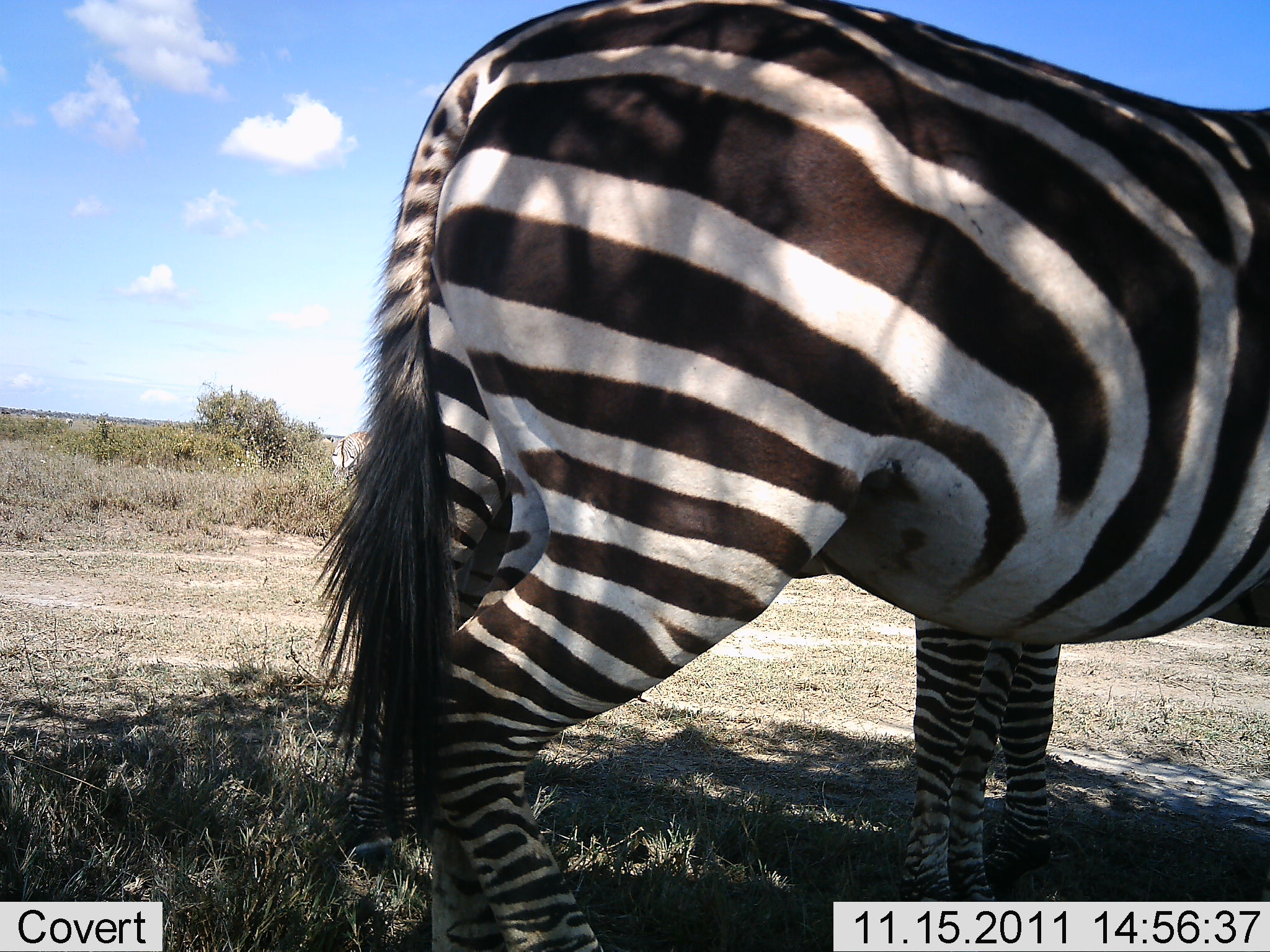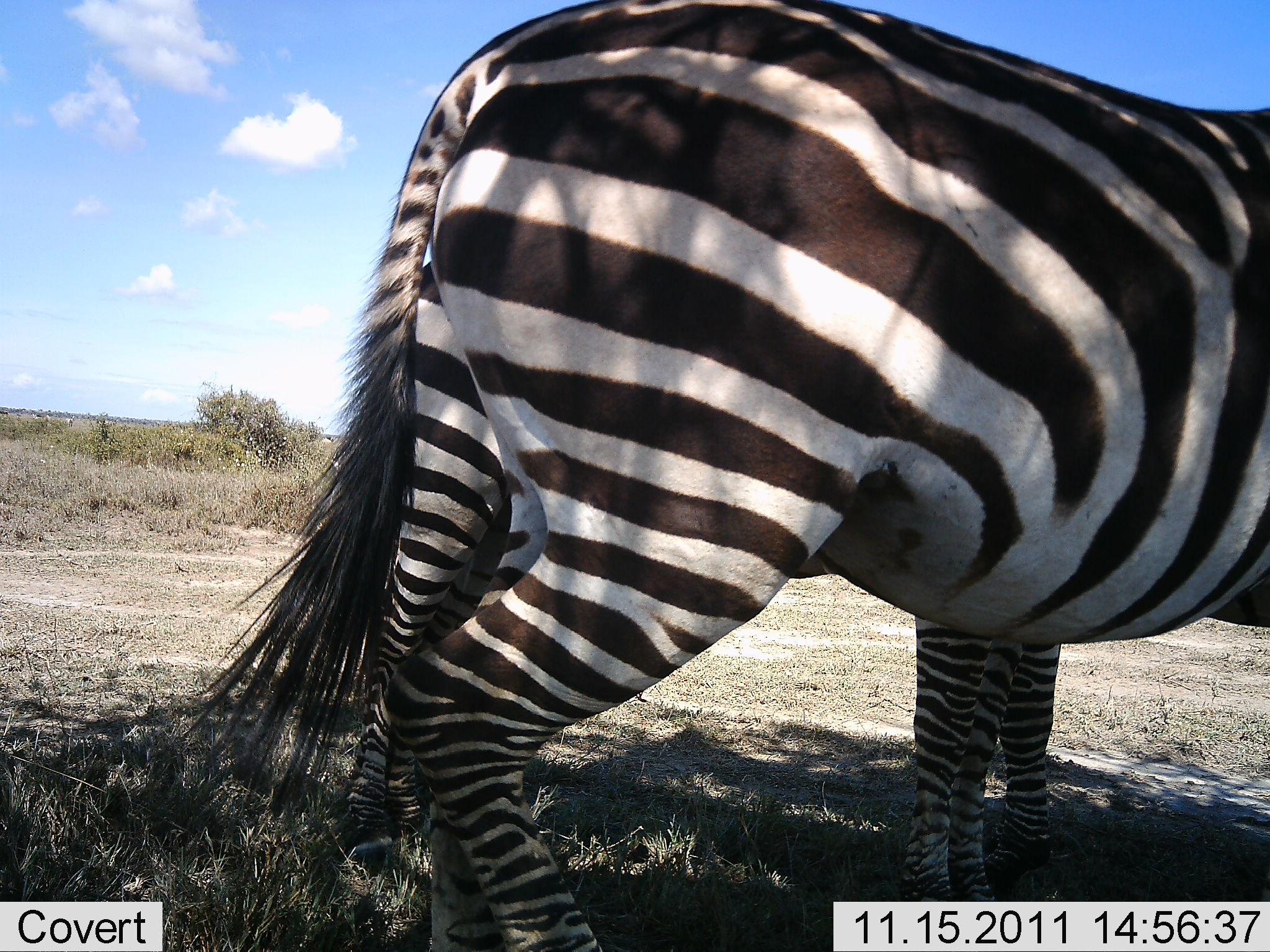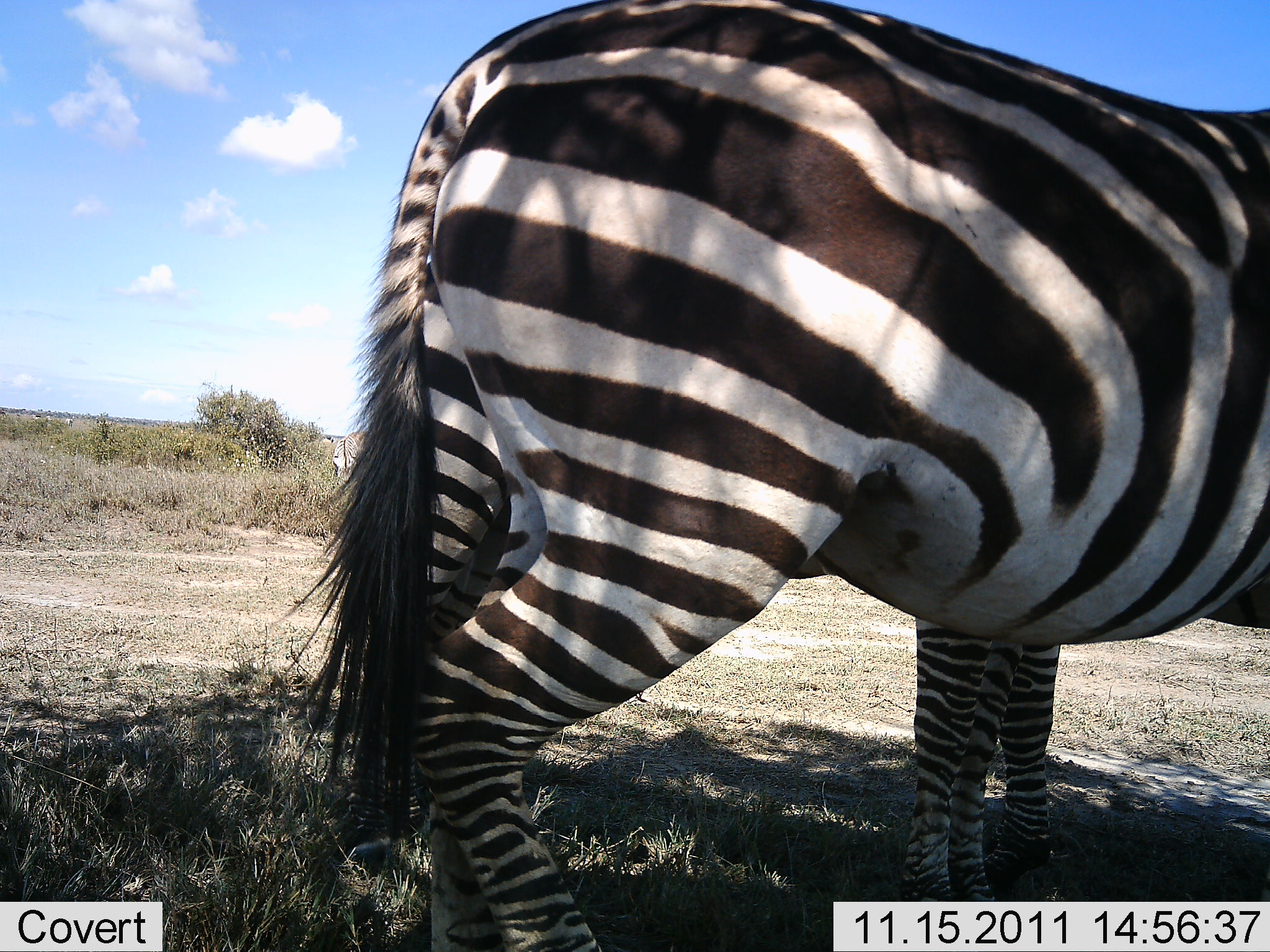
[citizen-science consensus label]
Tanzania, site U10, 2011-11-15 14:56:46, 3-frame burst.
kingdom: Animalia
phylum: Chordata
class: Mammalia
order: Perissodactyla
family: Equidae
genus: Equus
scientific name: Equus quagga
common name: plains zebra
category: zebra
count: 2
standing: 92%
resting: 8%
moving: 0%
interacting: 0%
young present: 0%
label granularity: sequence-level